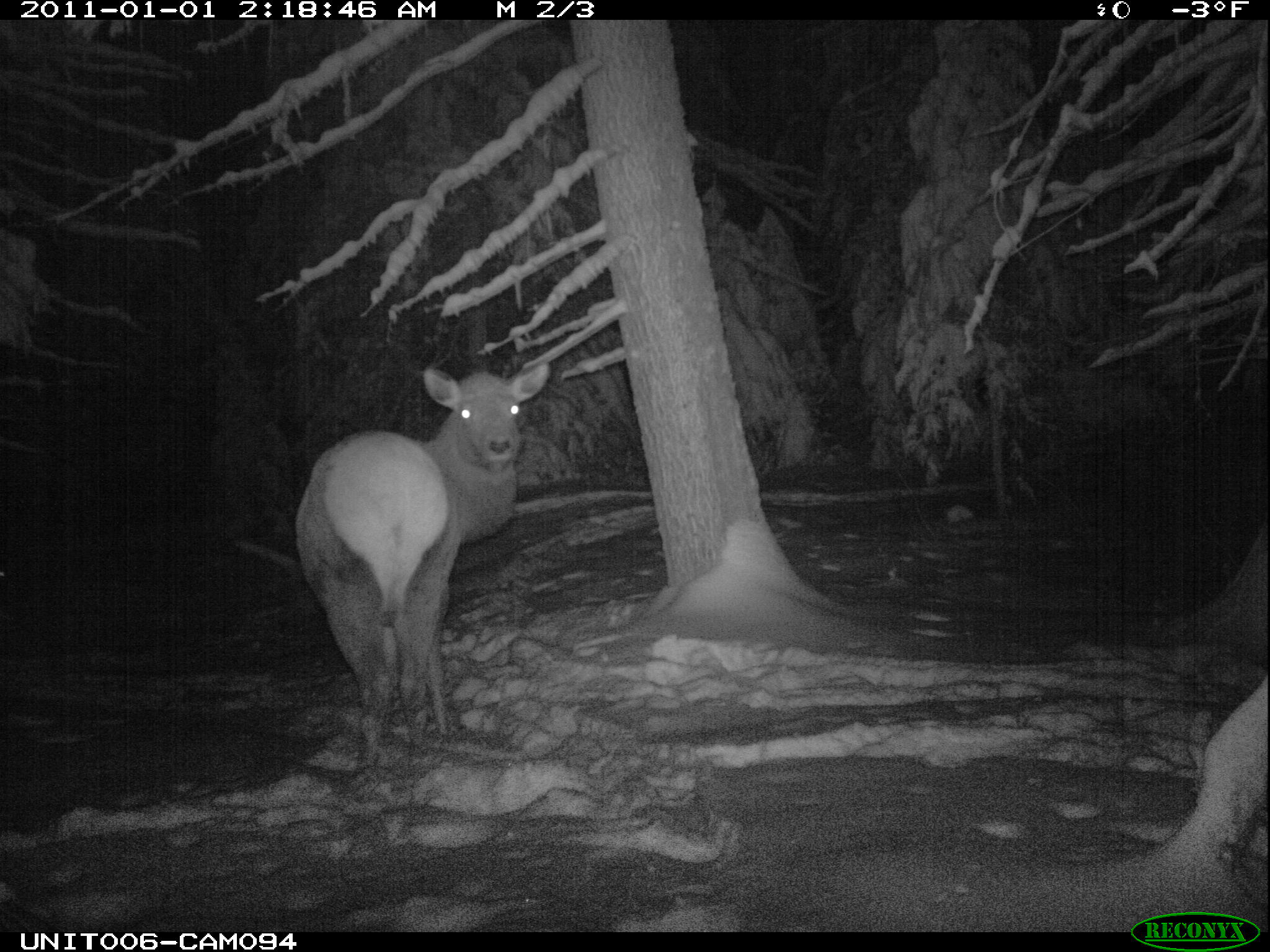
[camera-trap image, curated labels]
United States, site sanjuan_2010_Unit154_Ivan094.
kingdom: Animalia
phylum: Chordata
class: Mammalia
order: Artiodactyla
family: Cervidae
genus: Cervus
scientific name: Cervus elaphus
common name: red deer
Cervus elaphus (red deer).